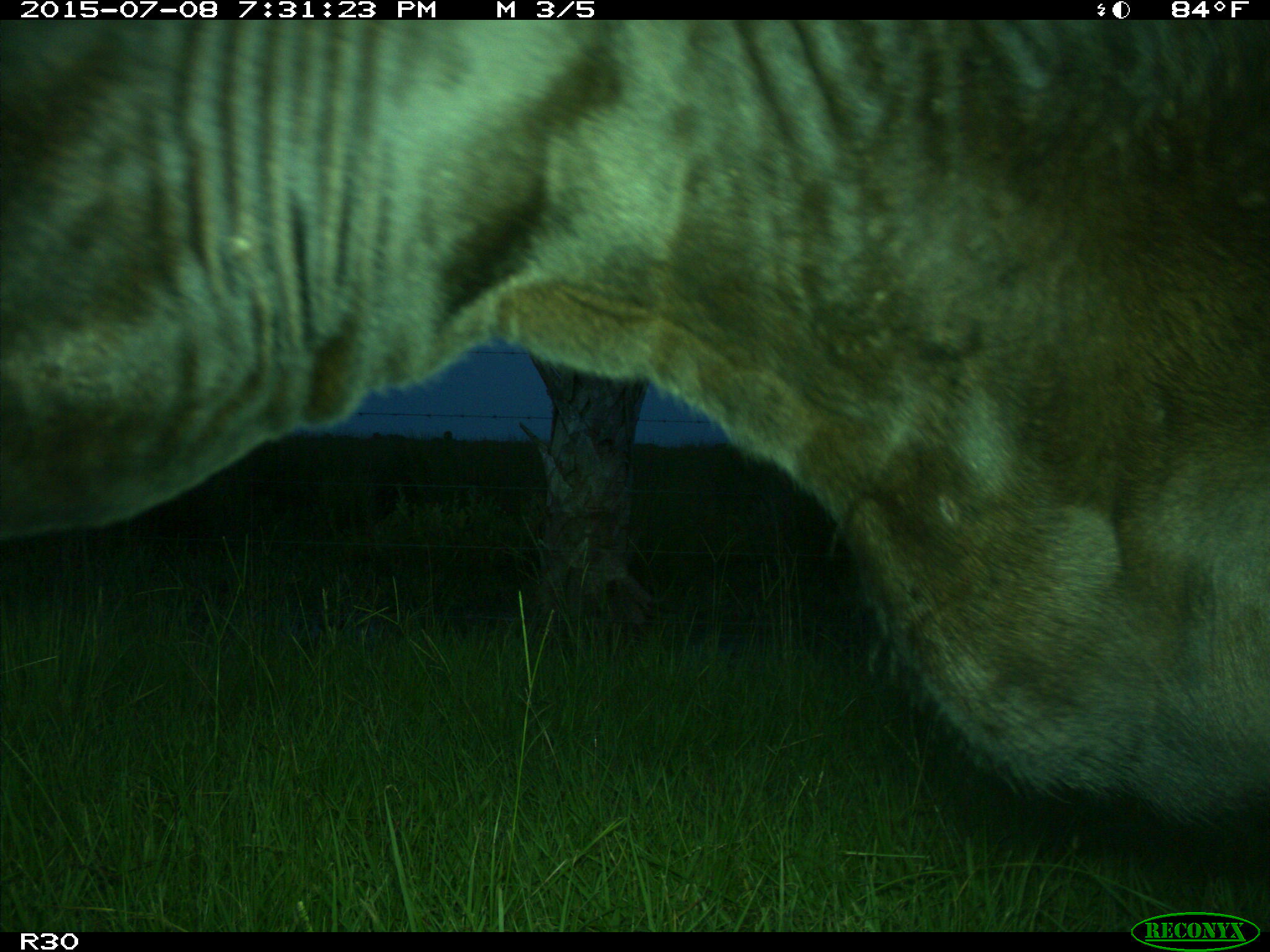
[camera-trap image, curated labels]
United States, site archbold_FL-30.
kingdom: Animalia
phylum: Chordata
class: Mammalia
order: Artiodactyla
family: Bovidae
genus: Bos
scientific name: Bos taurus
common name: domestic cow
Bos taurus (domestic cow).